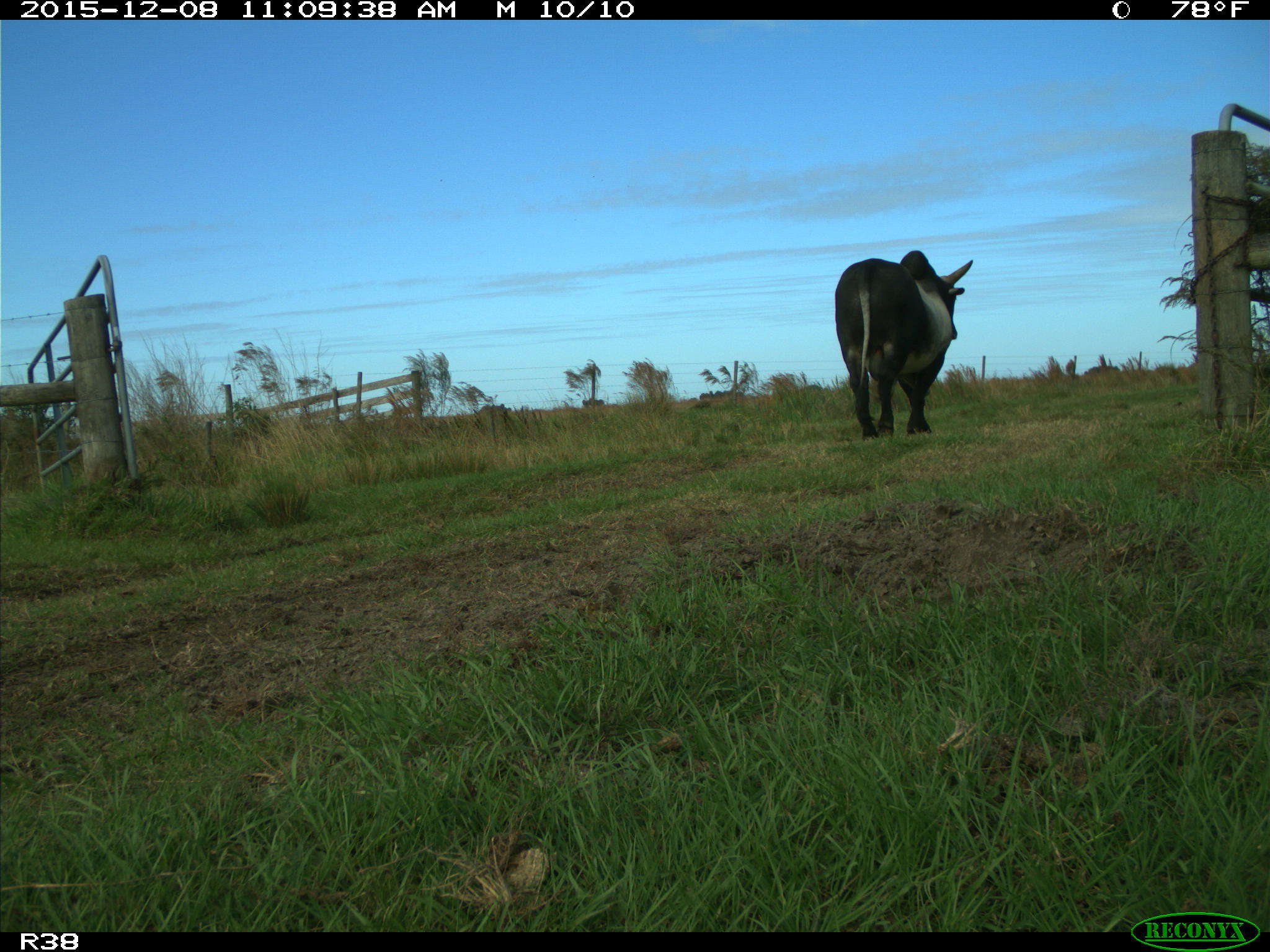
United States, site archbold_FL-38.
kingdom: Animalia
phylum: Chordata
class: Mammalia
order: Artiodactyla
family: Bovidae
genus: Bos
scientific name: Bos taurus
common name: domestic cow